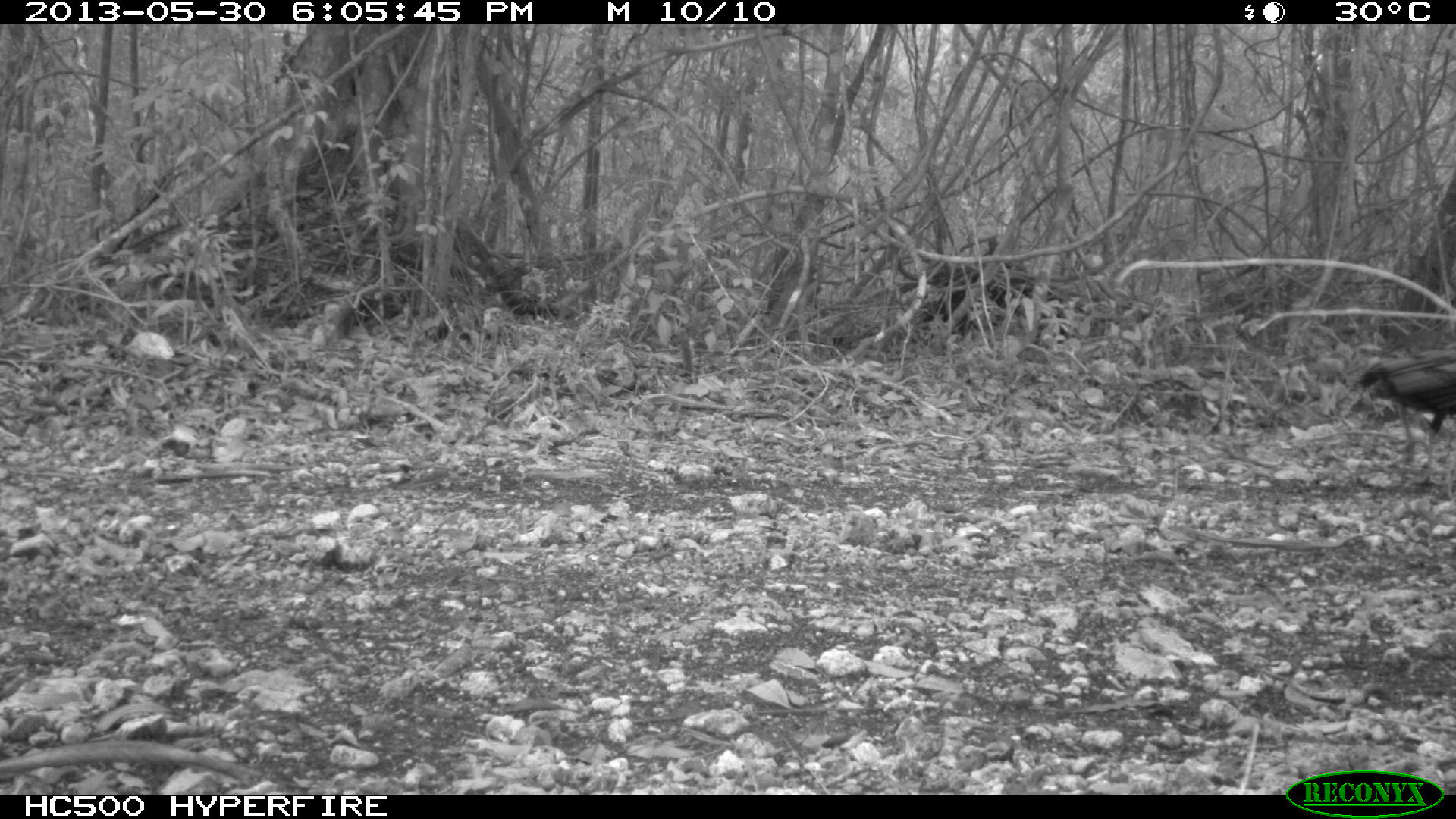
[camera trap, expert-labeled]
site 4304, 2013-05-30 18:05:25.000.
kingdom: Animalia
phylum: Chordata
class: Aves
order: Galliformes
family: Phasianidae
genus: Meleagris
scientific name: Meleagris ocellata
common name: ocellated turkey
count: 3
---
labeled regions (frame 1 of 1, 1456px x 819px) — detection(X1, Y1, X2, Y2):
meleagris ocellata: detection(1352, 343, 1453, 465)